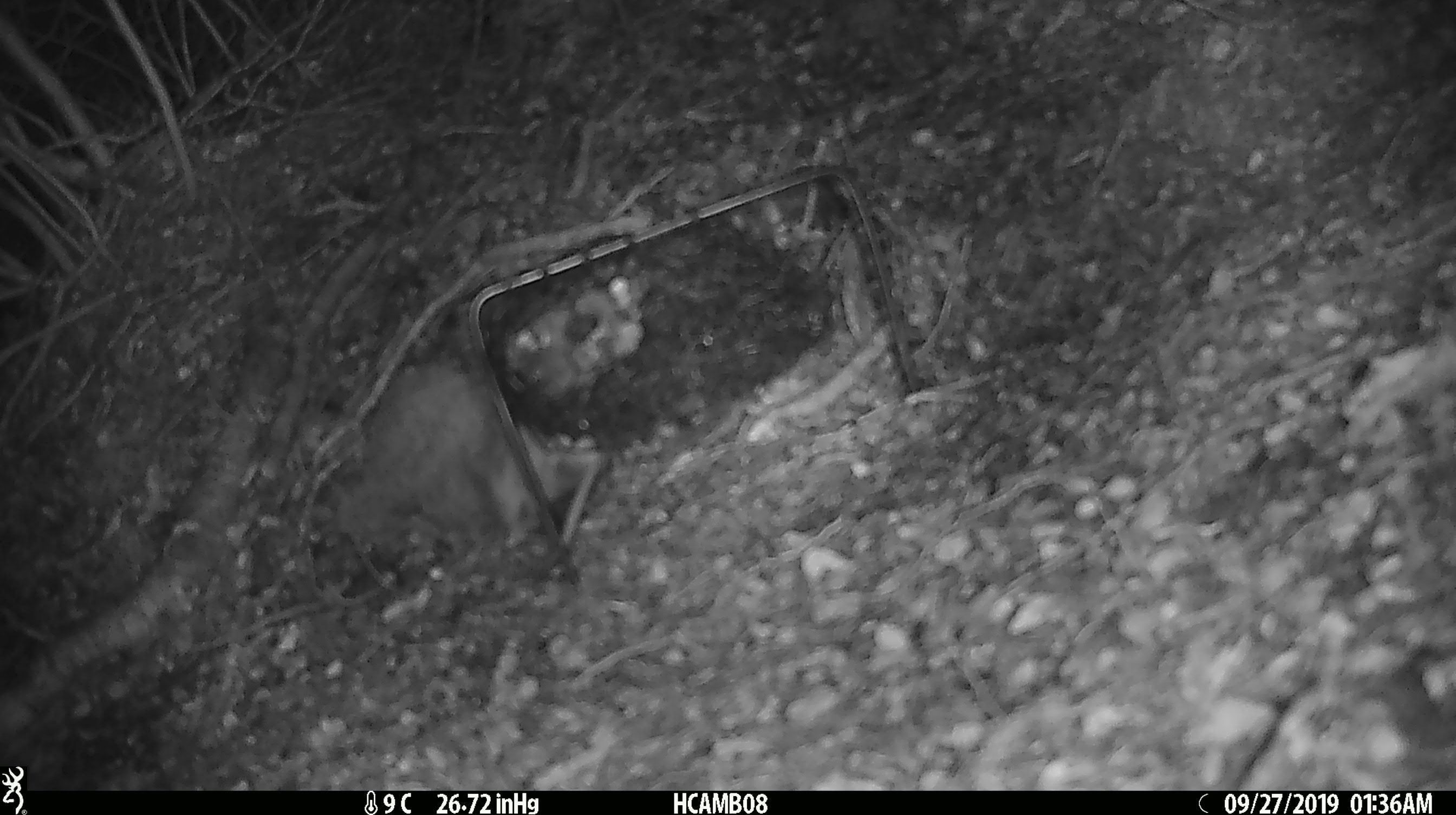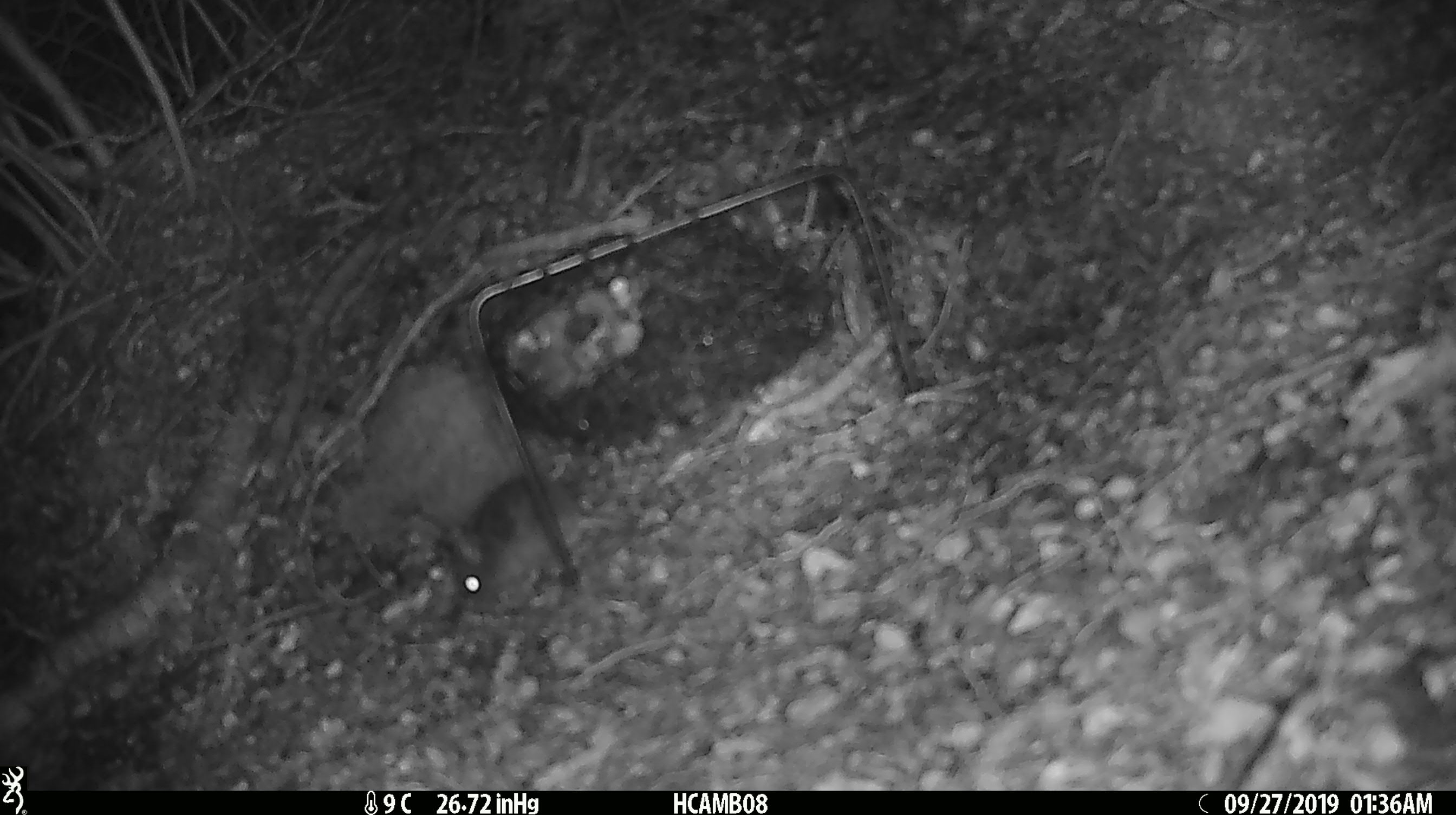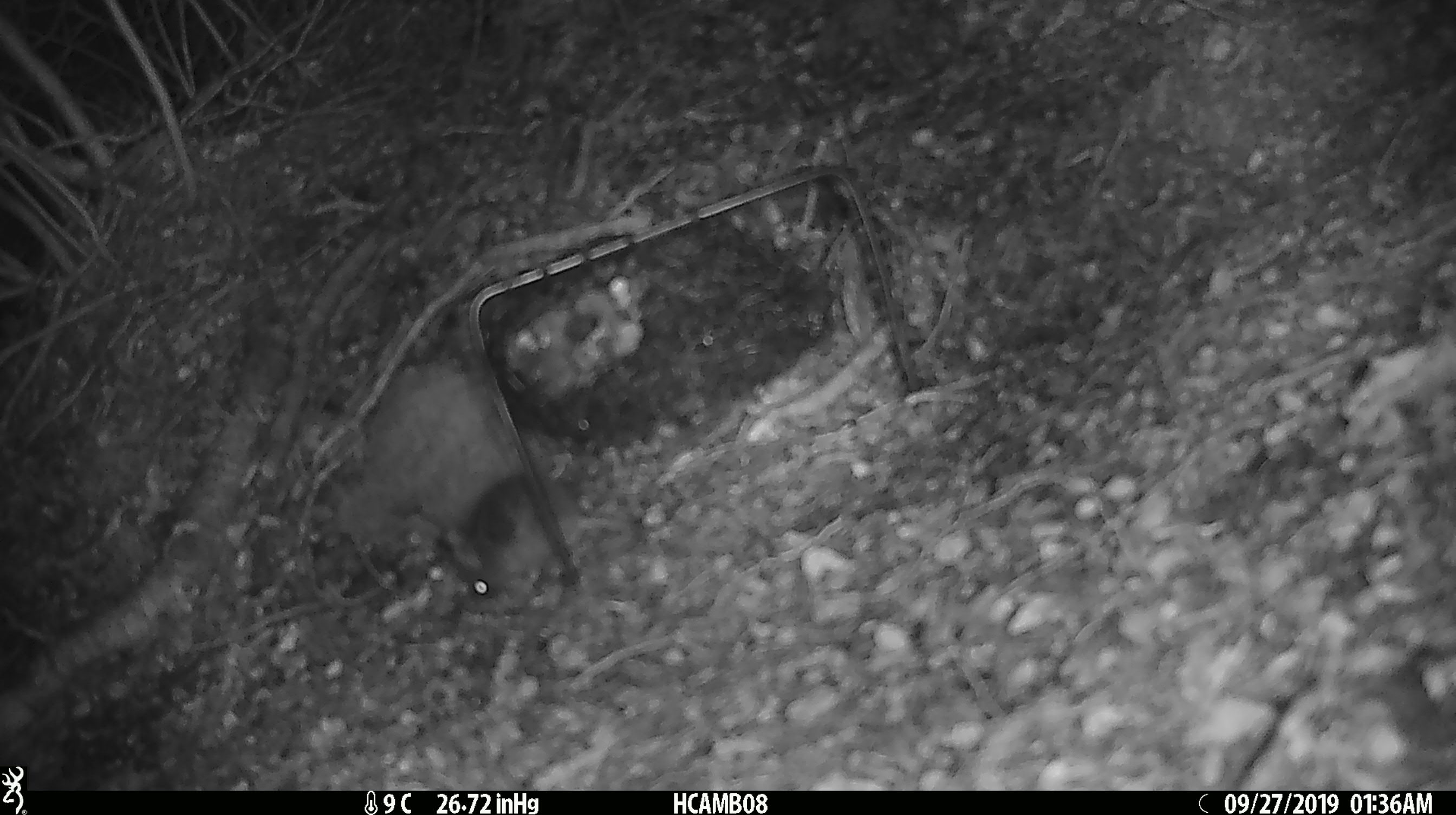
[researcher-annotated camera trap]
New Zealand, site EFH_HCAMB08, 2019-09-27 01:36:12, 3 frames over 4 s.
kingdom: Animalia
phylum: Chordata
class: Mammalia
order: Rodentia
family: Muridae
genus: Mus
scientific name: Mus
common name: mouse